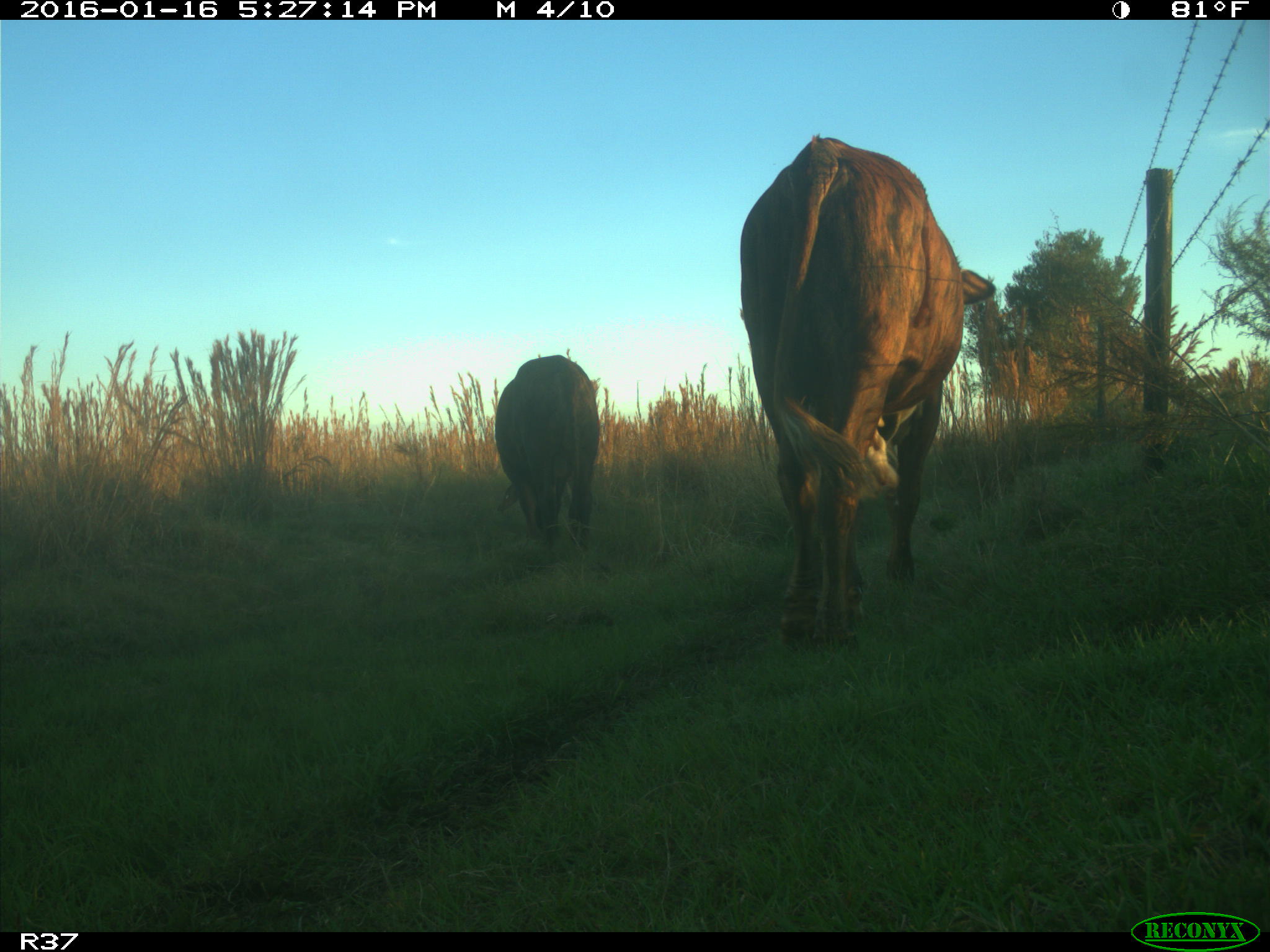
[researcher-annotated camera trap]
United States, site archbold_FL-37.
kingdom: Animalia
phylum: Chordata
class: Mammalia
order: Artiodactyla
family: Bovidae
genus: Bos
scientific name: Bos taurus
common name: domestic cow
Bos taurus (domestic cow).